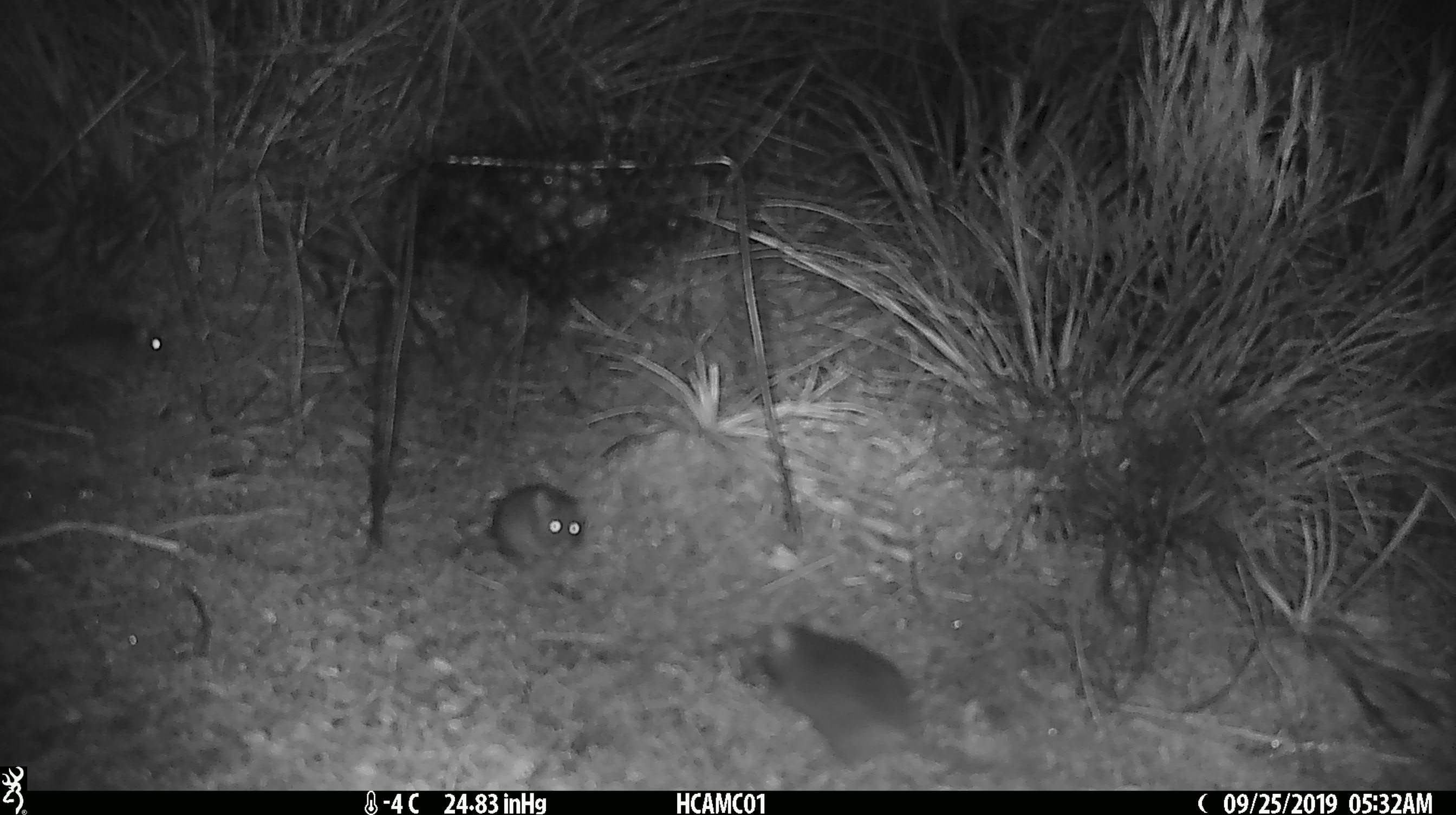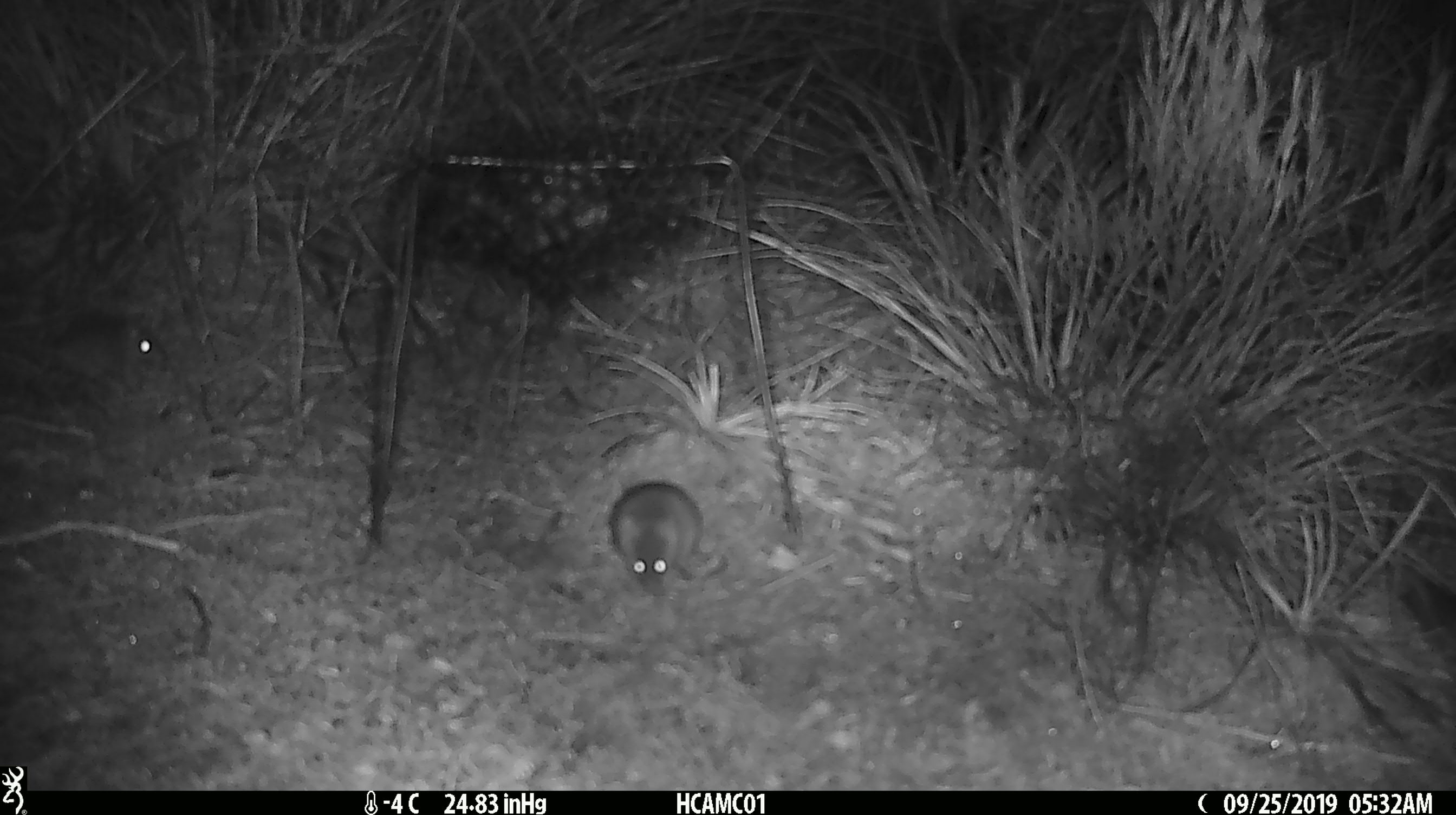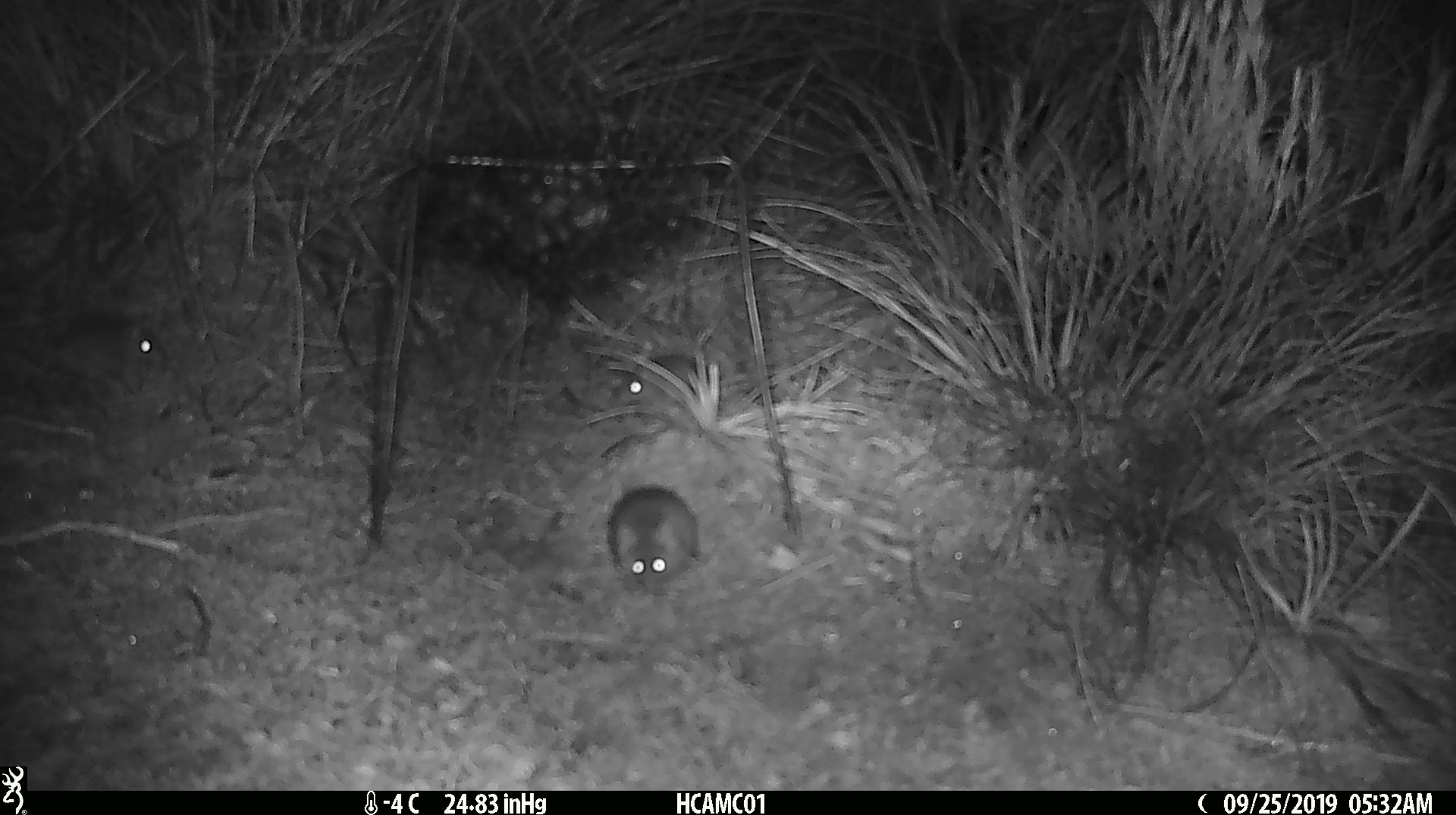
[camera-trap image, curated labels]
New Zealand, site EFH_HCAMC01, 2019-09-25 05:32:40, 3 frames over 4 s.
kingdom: Animalia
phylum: Chordata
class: Mammalia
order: Rodentia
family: Muridae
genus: Mus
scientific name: Mus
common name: mouse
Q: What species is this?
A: Mouse (Mus).